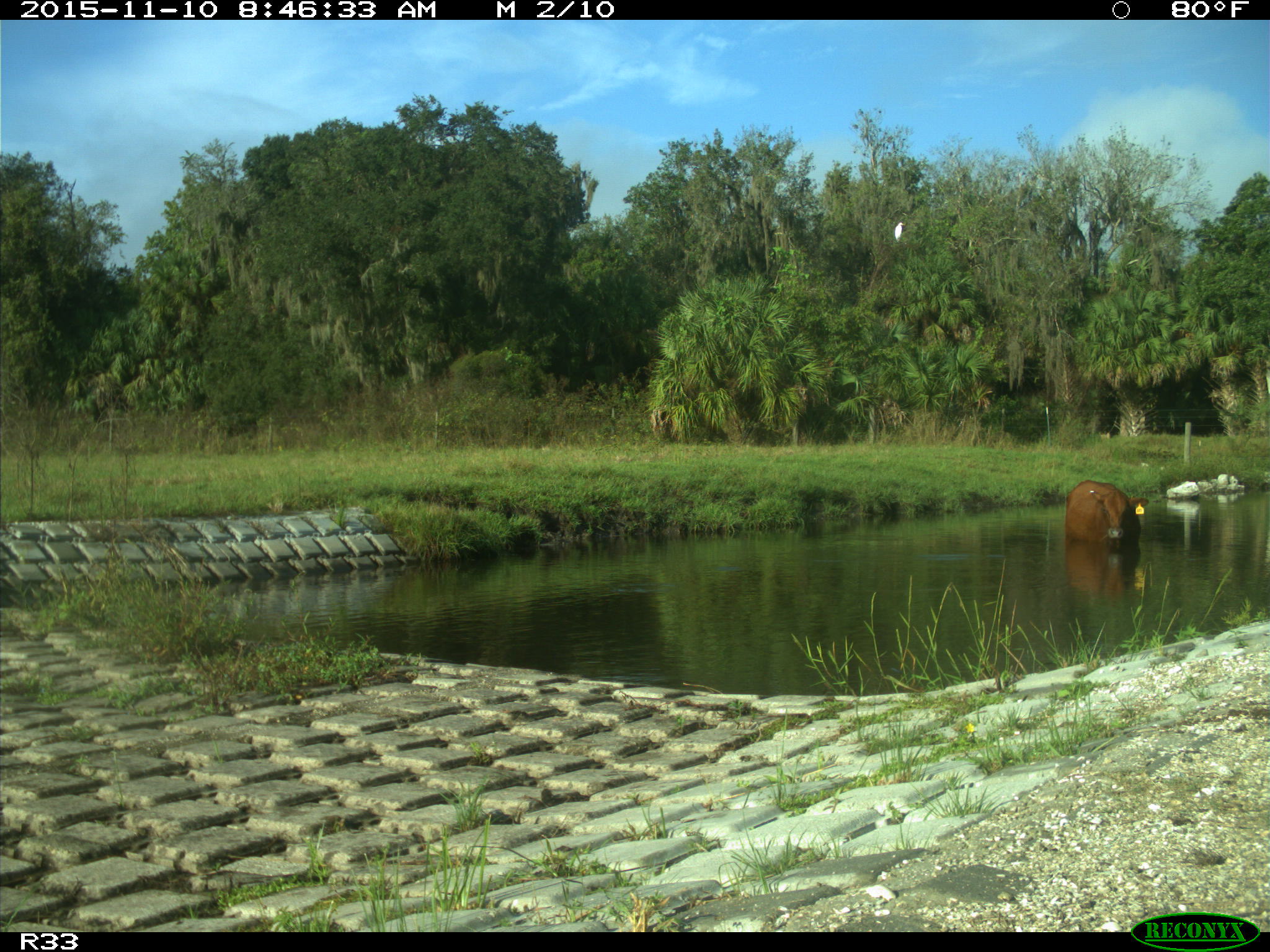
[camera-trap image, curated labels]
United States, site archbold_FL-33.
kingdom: Animalia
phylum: Chordata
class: Mammalia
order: Artiodactyla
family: Bovidae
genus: Bos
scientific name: Bos taurus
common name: domestic cow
Bos taurus (domestic cow).